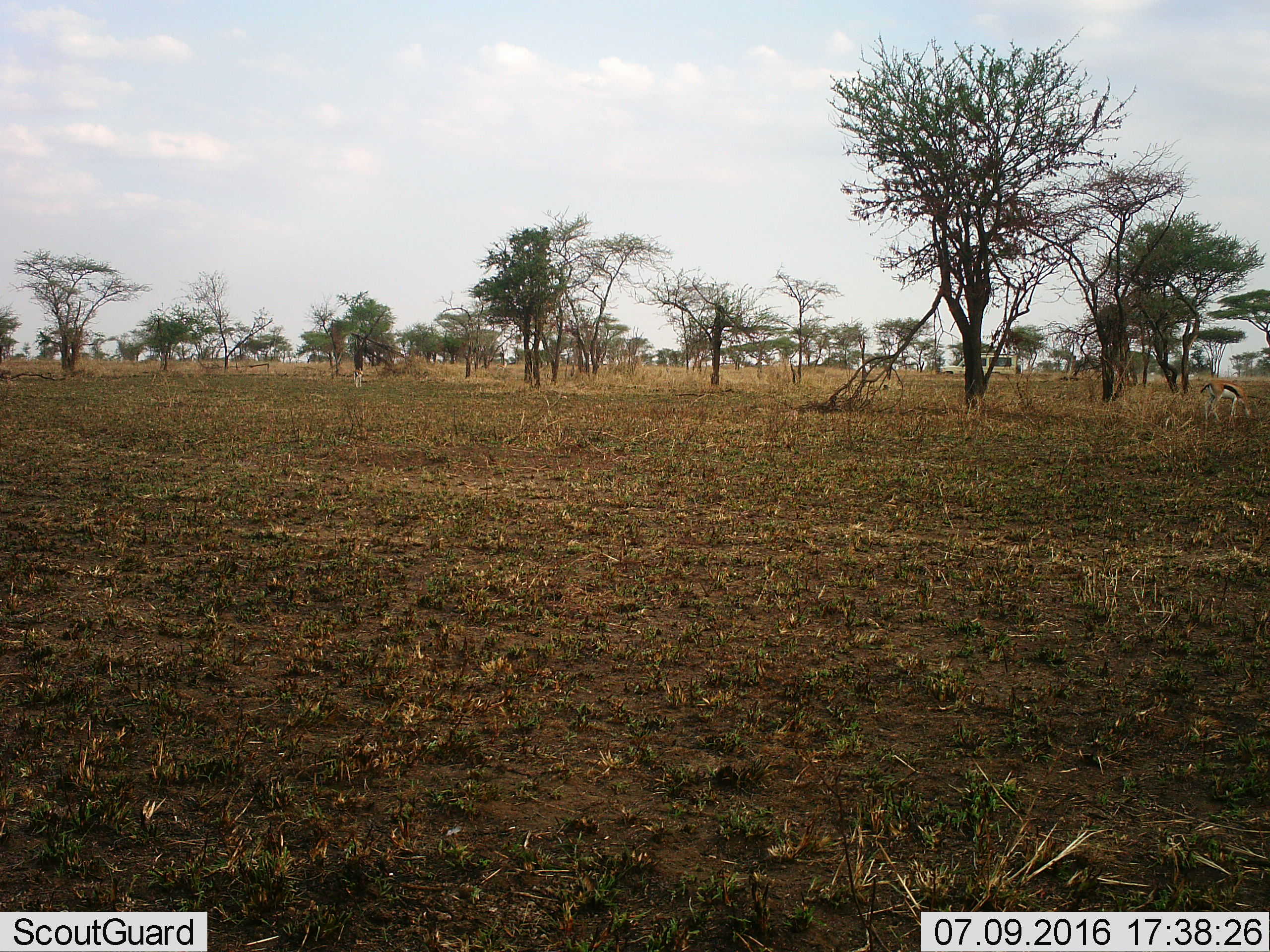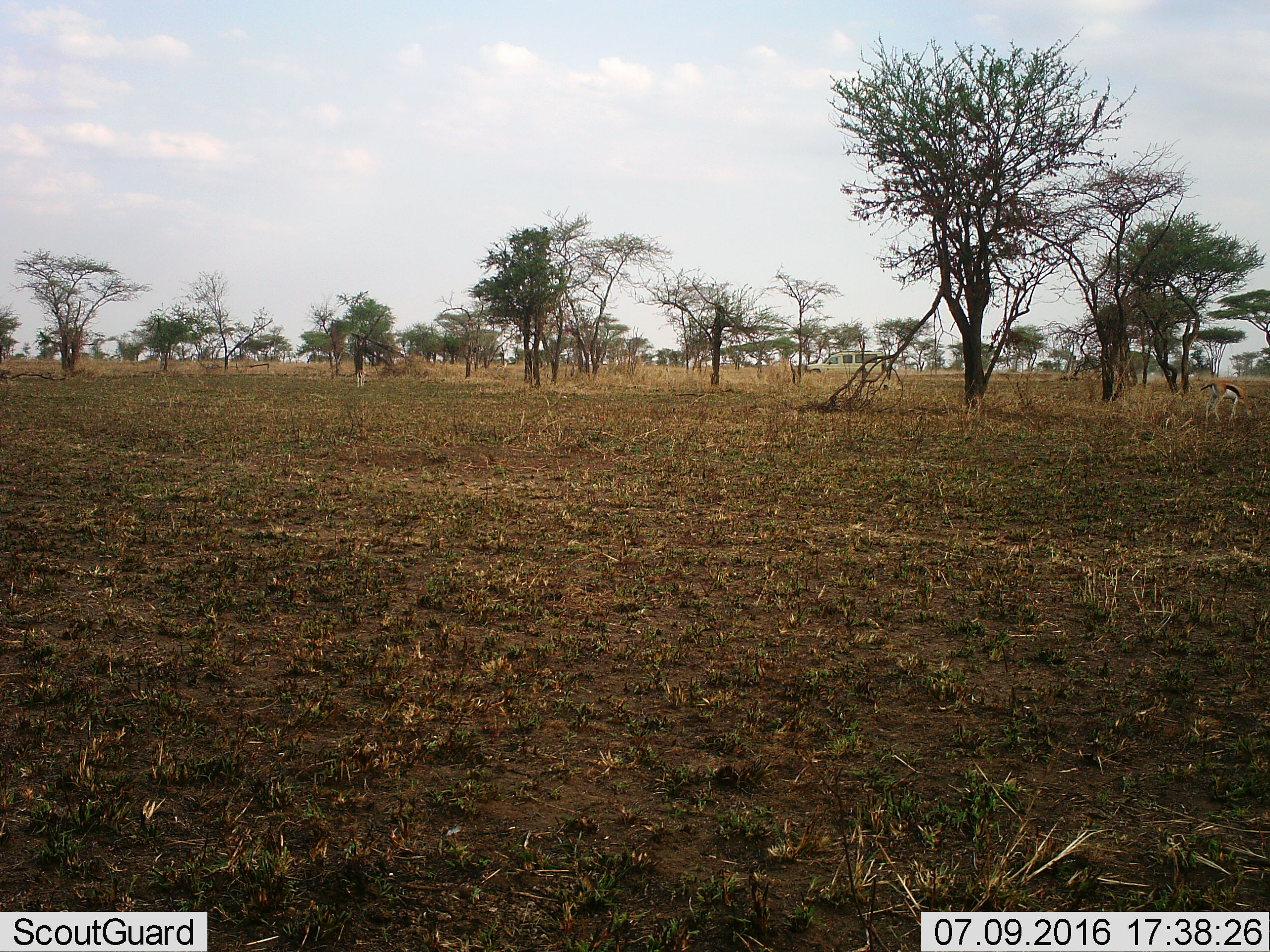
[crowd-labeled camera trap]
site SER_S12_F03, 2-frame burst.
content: unidentified animal